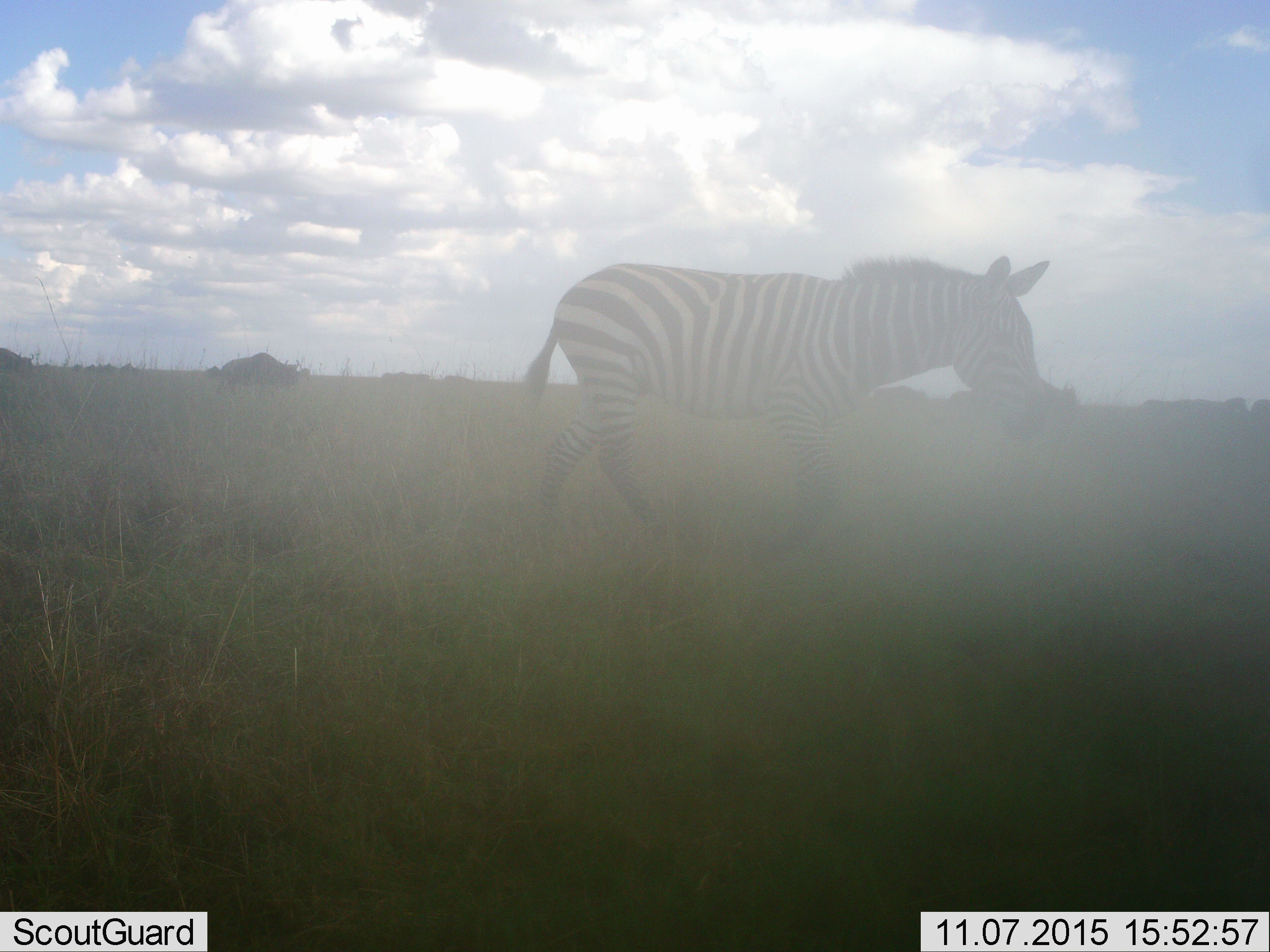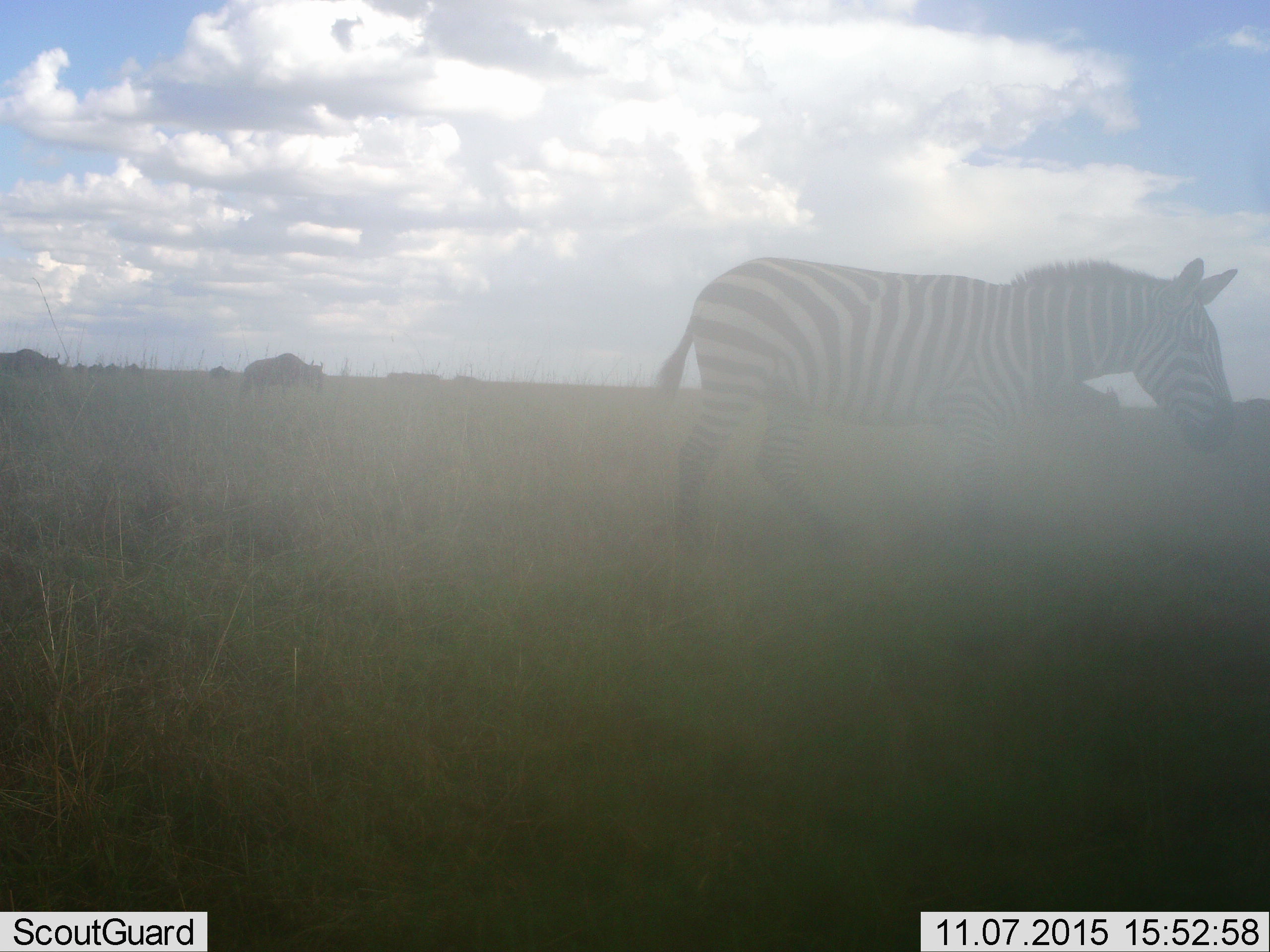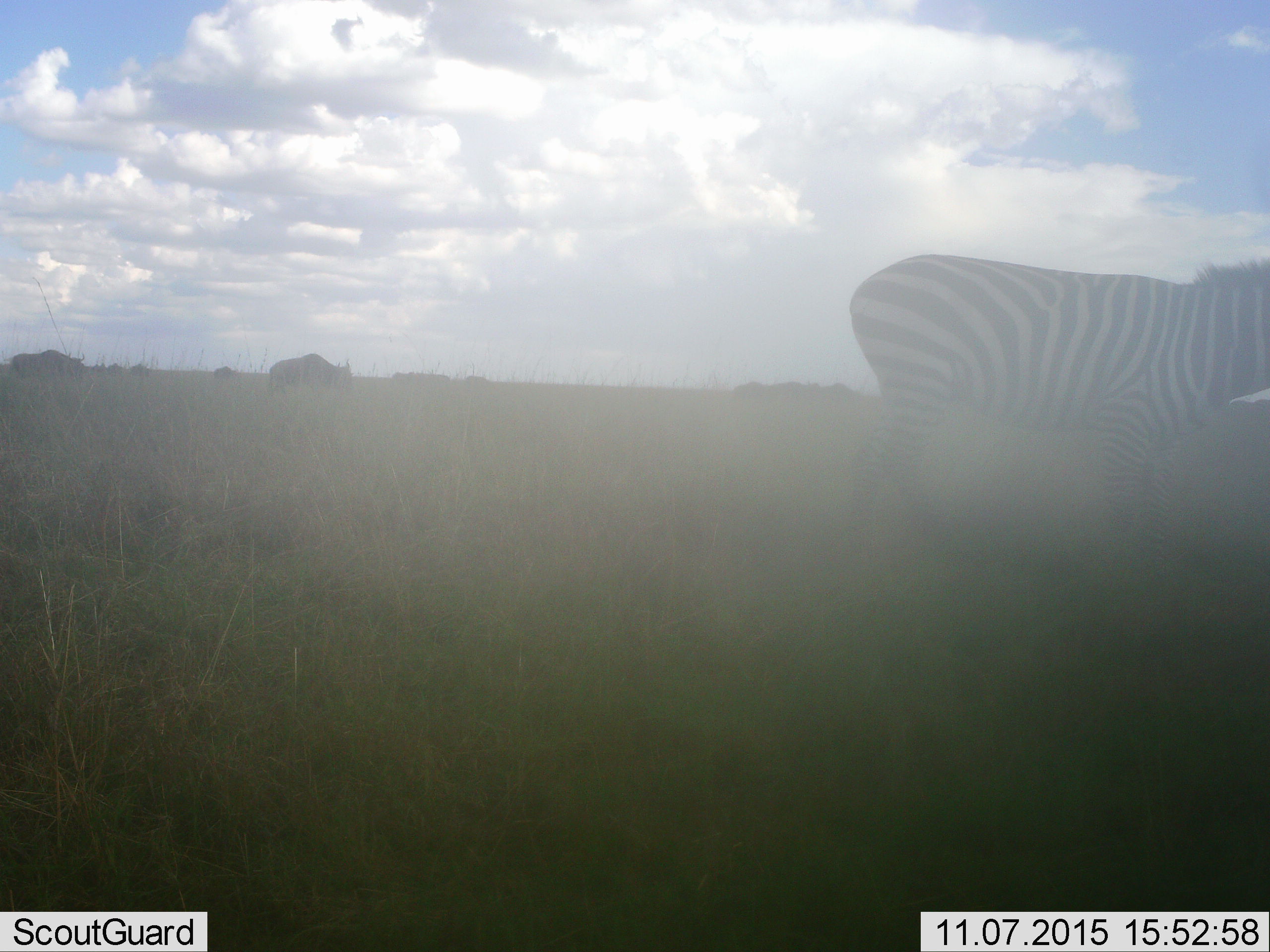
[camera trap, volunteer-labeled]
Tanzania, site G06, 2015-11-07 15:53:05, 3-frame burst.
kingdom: Animalia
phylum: Chordata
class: Mammalia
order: Artiodactyla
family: Bovidae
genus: Connochaetes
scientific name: Connochaetes taurinus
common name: blue wildebeest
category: wildebeest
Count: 11-50.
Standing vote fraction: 0%.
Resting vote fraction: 0%.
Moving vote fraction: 100%.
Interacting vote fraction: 0%.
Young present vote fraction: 0%.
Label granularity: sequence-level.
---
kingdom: Animalia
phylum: Chordata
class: Mammalia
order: Perissodactyla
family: Equidae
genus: Equus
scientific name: Equus quagga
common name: plains zebra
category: zebra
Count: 1.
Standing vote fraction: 9%.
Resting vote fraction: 0%.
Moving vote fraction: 91%.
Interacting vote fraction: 0%.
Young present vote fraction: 0%.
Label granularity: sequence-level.